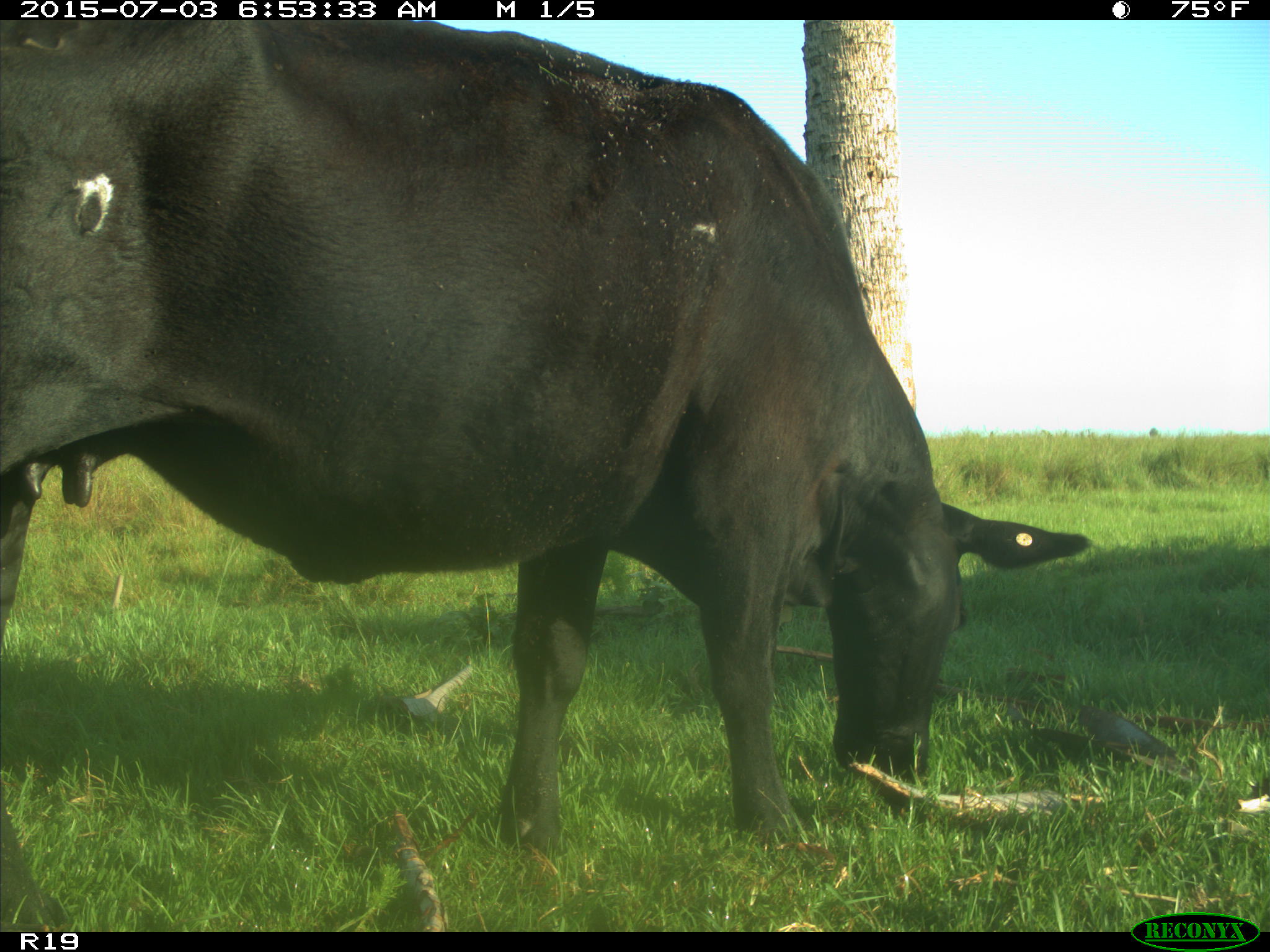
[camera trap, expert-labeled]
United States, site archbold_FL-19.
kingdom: Animalia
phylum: Chordata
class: Mammalia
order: Artiodactyla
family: Bovidae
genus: Bos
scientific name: Bos taurus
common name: domestic cow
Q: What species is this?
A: Bos taurus (domestic cow).